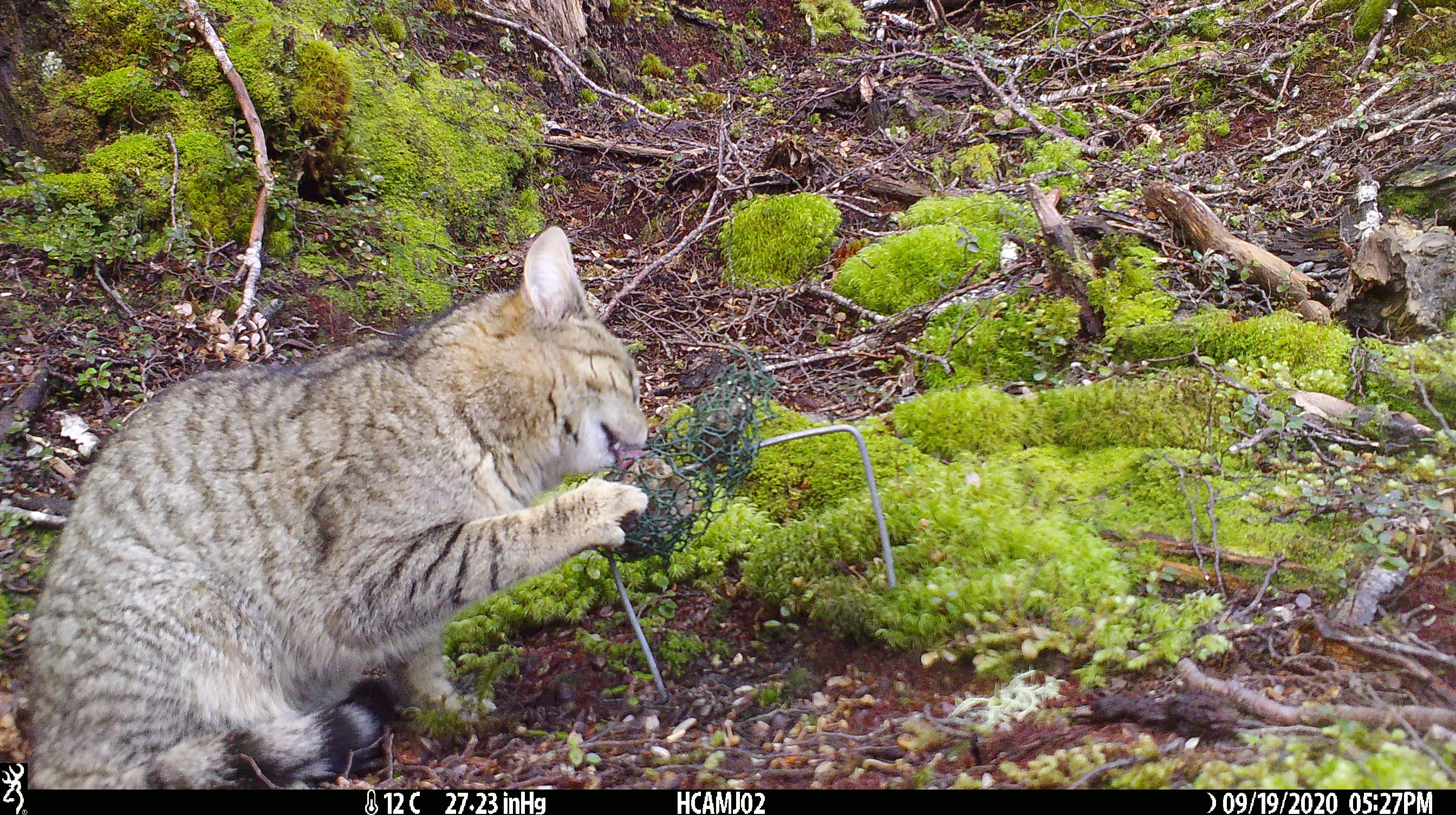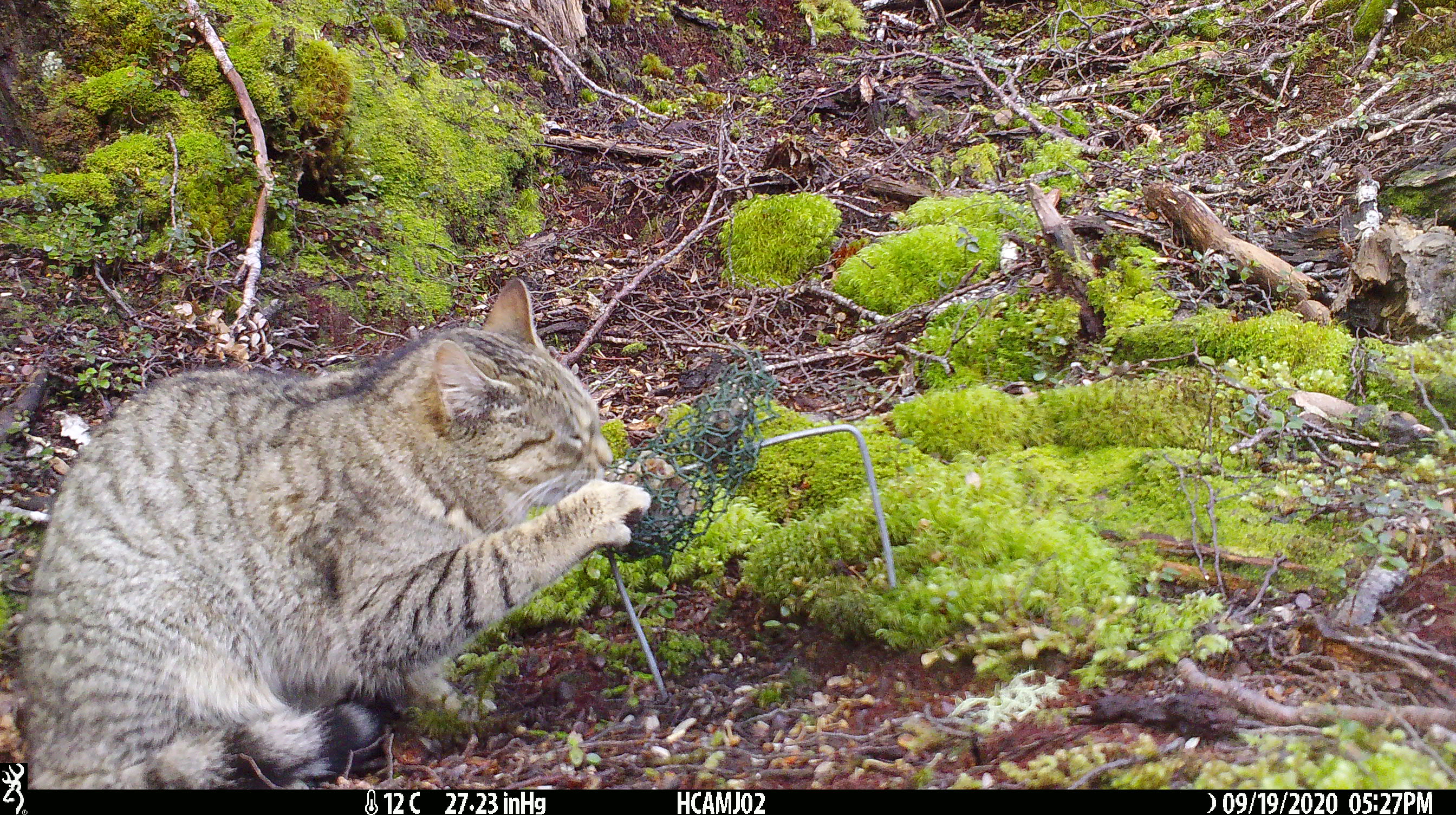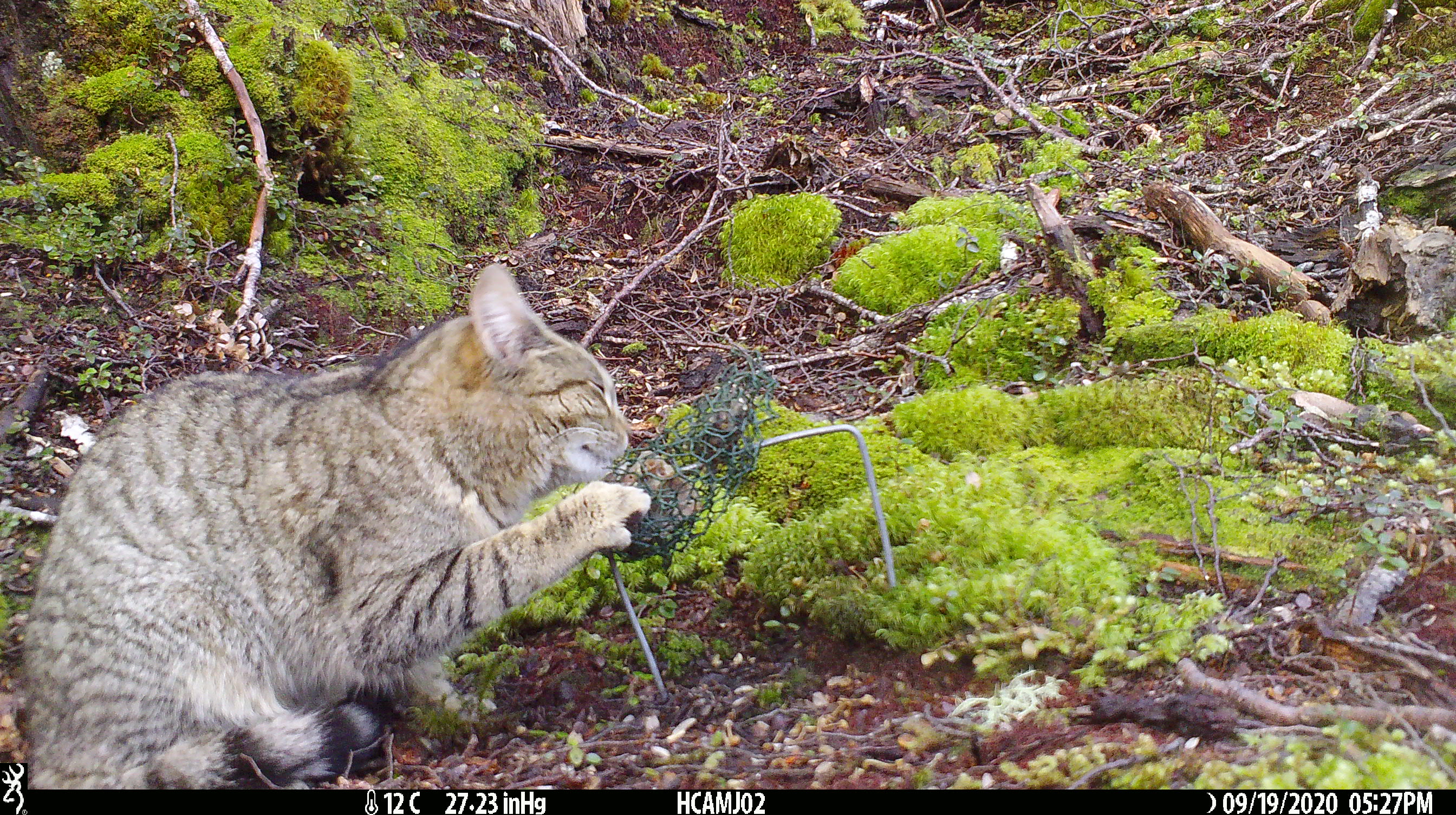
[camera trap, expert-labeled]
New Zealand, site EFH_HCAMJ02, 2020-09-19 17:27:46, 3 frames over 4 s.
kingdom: Animalia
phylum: Chordata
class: Mammalia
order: Carnivora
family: Felidae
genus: Felis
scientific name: Felis catus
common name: domestic cat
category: cat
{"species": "cat (domestic cat) (Felis catus)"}